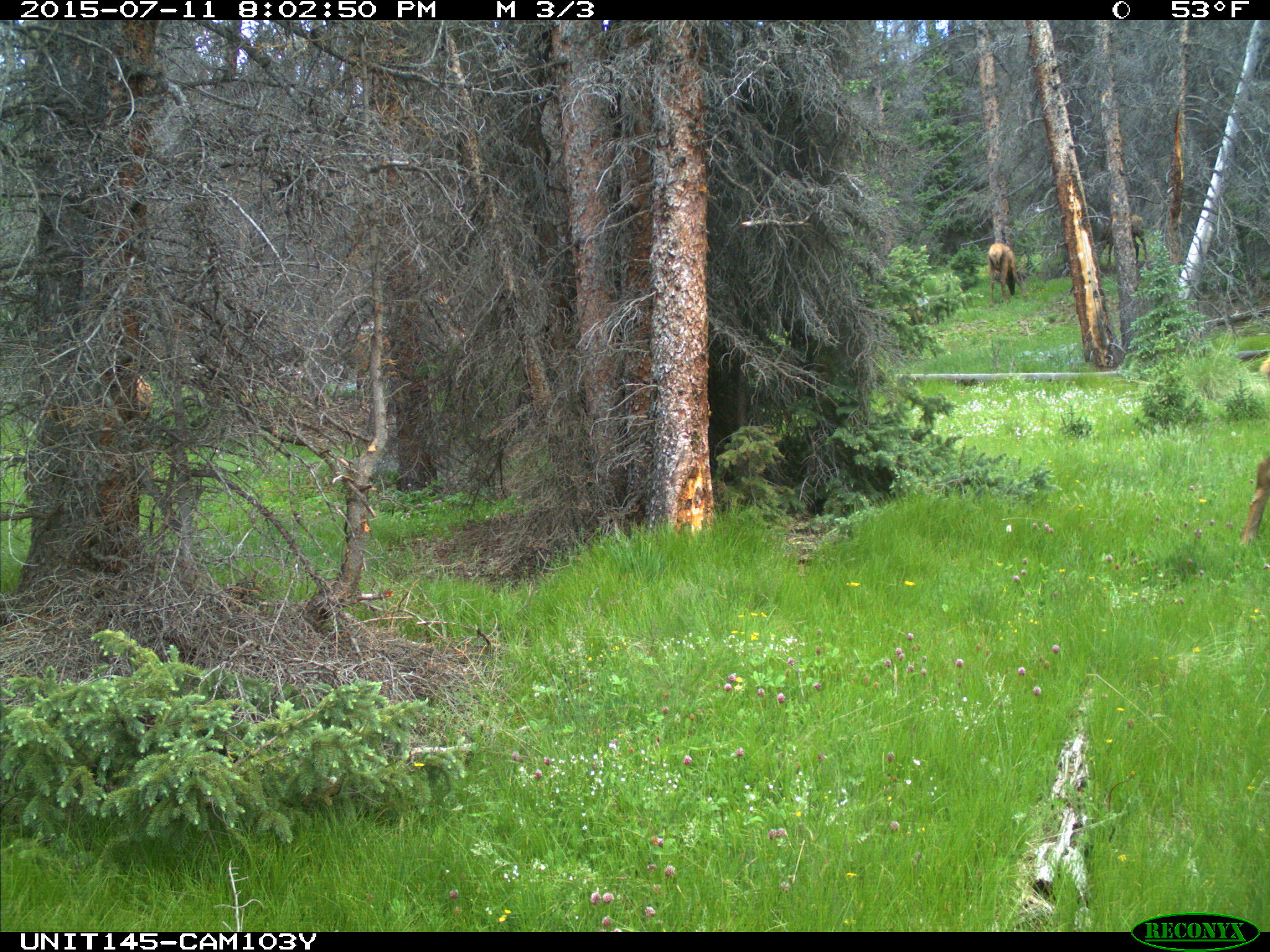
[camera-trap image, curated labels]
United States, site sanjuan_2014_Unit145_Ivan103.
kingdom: Animalia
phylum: Chordata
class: Mammalia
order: Artiodactyla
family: Cervidae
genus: Cervus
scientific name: Cervus elaphus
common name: red deer